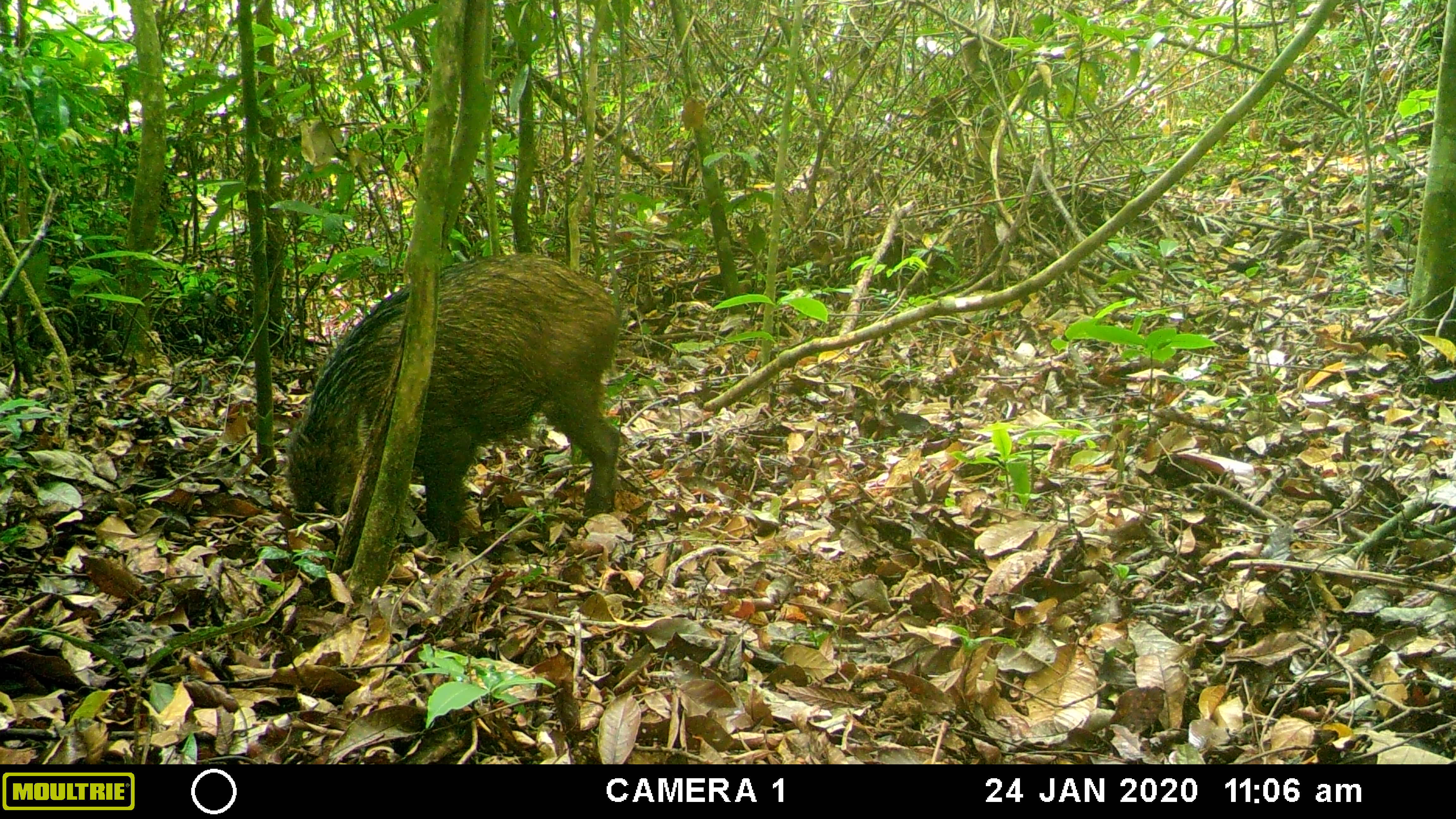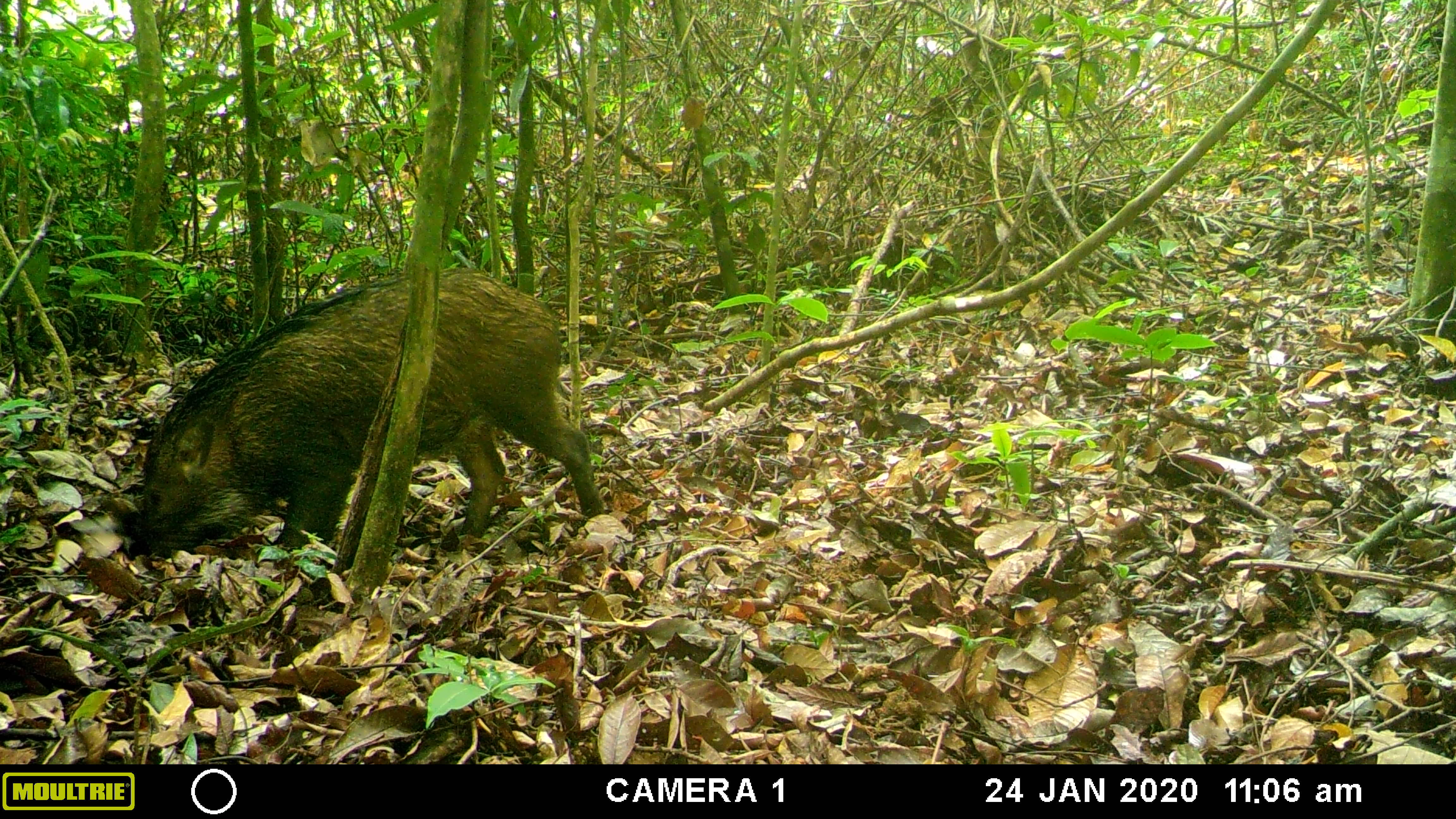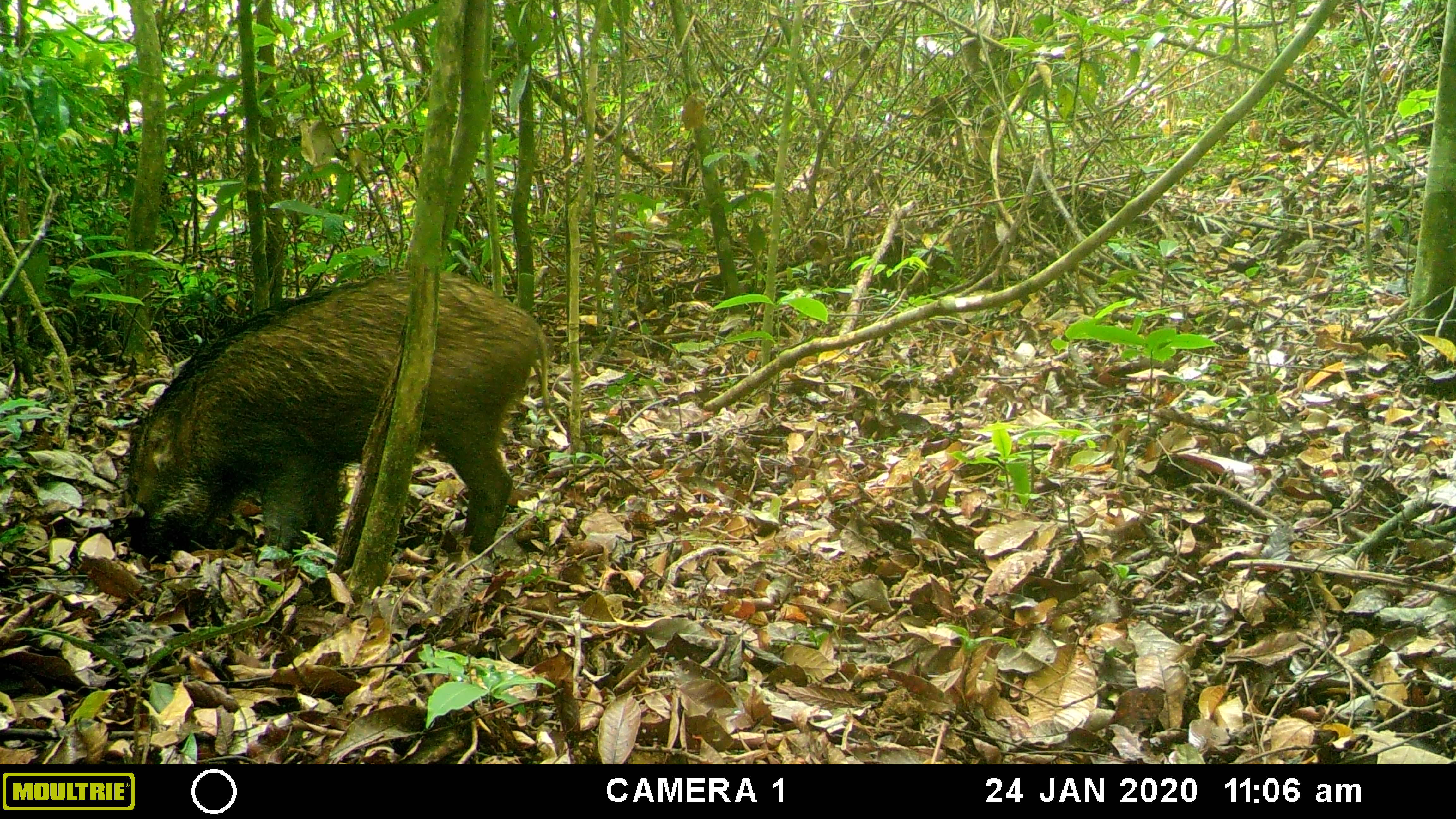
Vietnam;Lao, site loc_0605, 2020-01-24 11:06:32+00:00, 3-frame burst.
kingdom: Animalia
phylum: Chordata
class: Mammalia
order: Artiodactyla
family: Suidae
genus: Sus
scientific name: Sus scrofa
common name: eurasian wild pig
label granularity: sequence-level